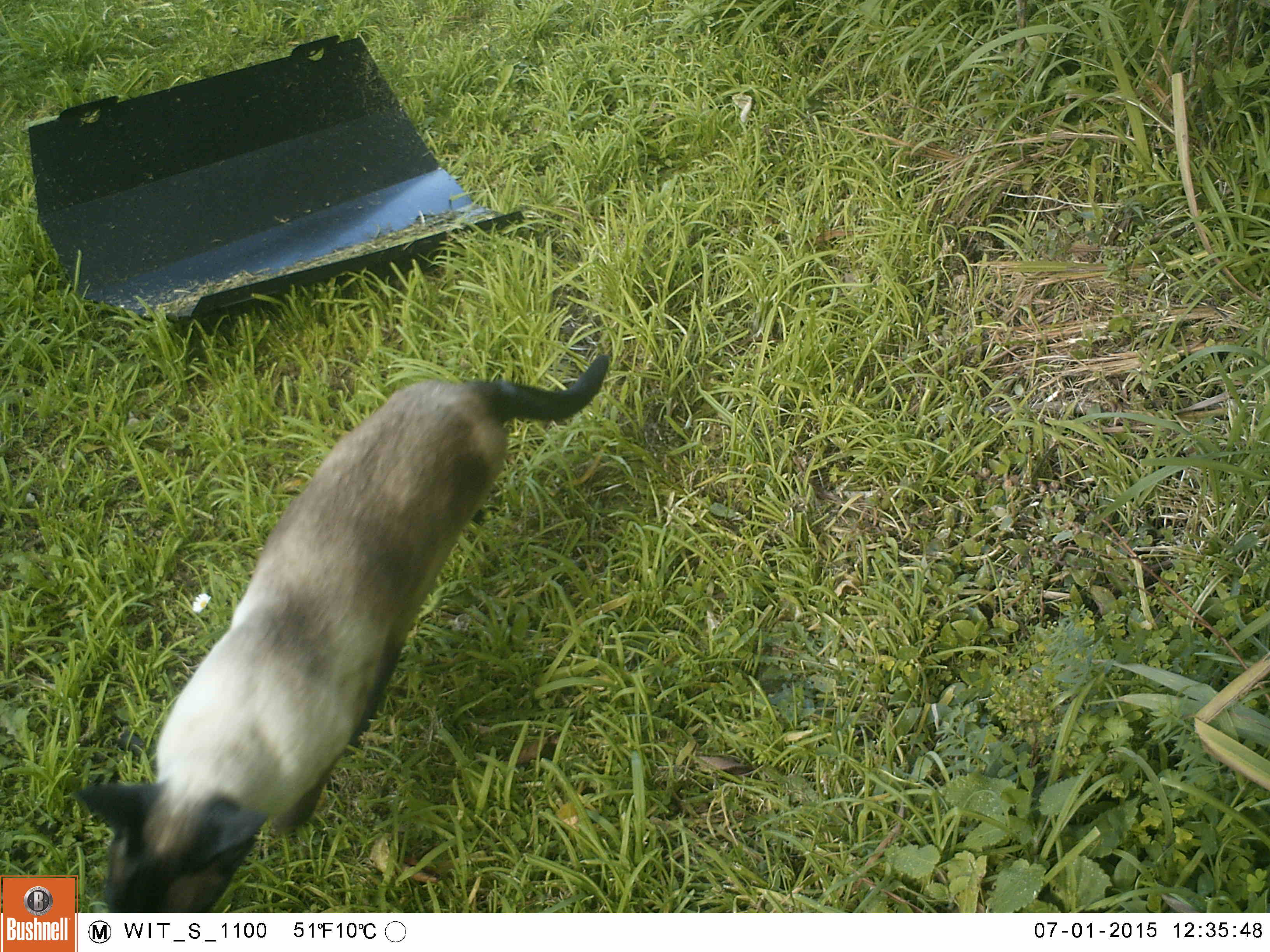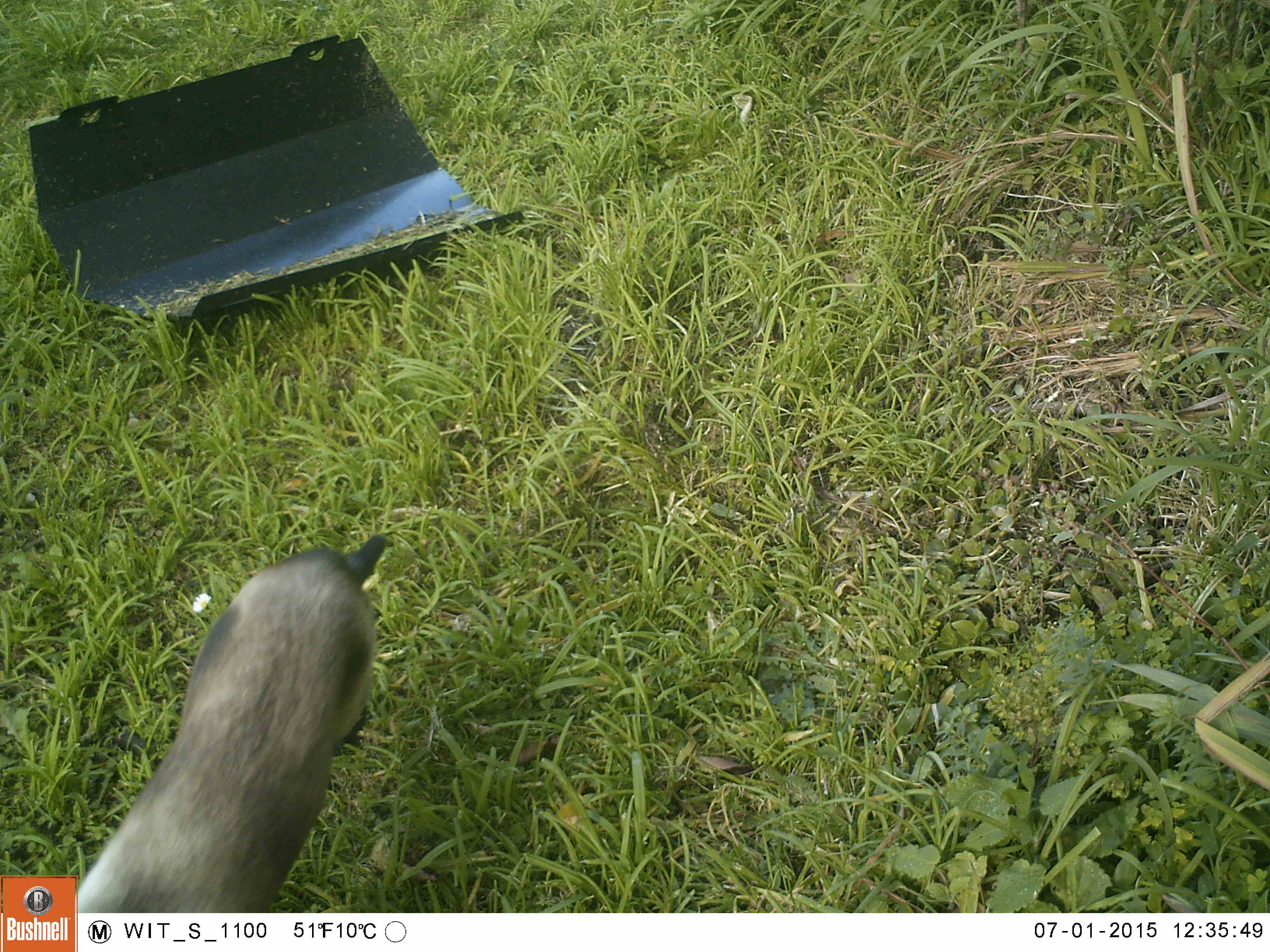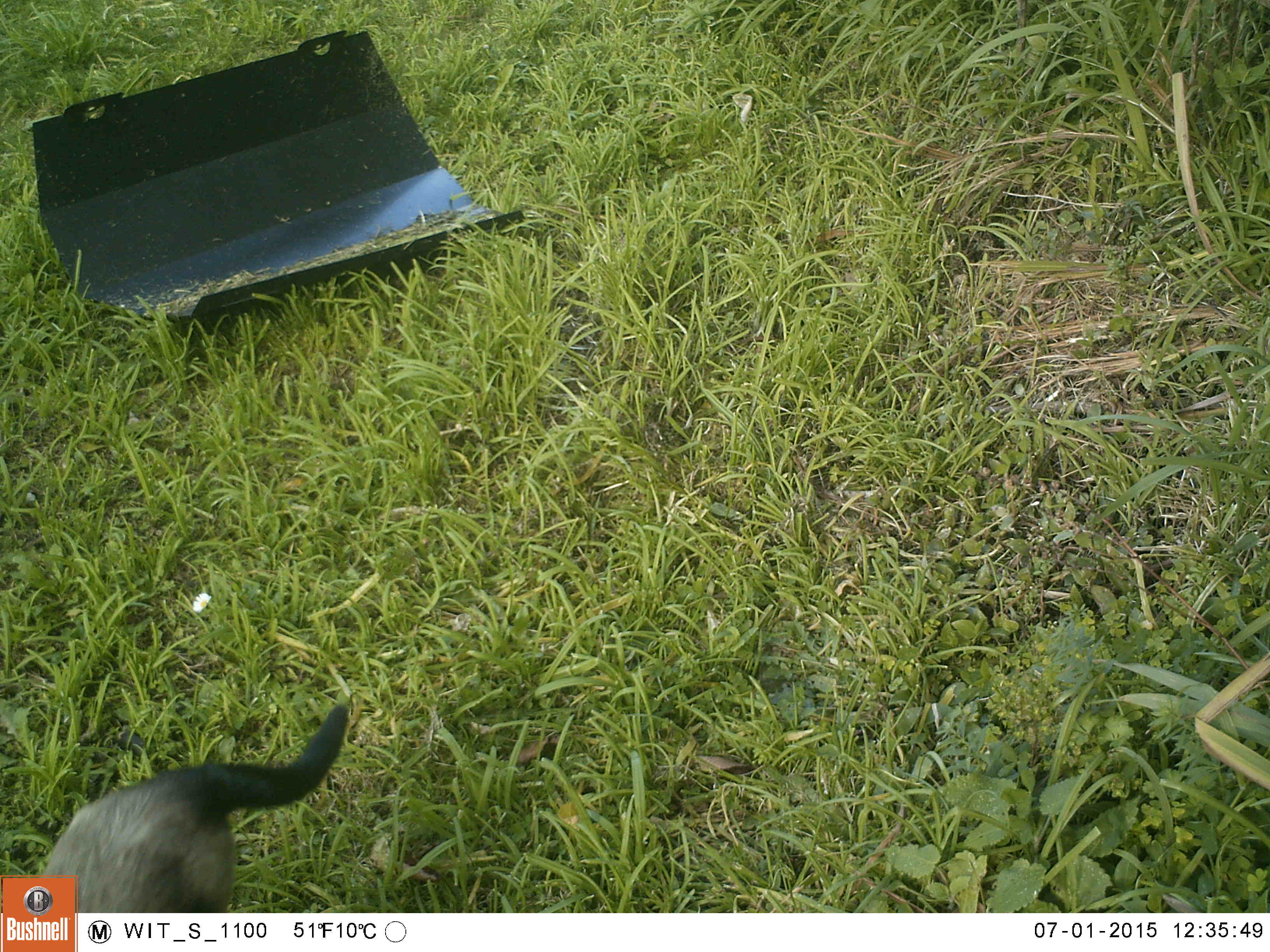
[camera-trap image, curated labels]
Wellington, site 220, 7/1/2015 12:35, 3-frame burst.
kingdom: Animalia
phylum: Chordata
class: Mammalia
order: Carnivora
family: Felidae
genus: Felis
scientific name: Felis catus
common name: cat